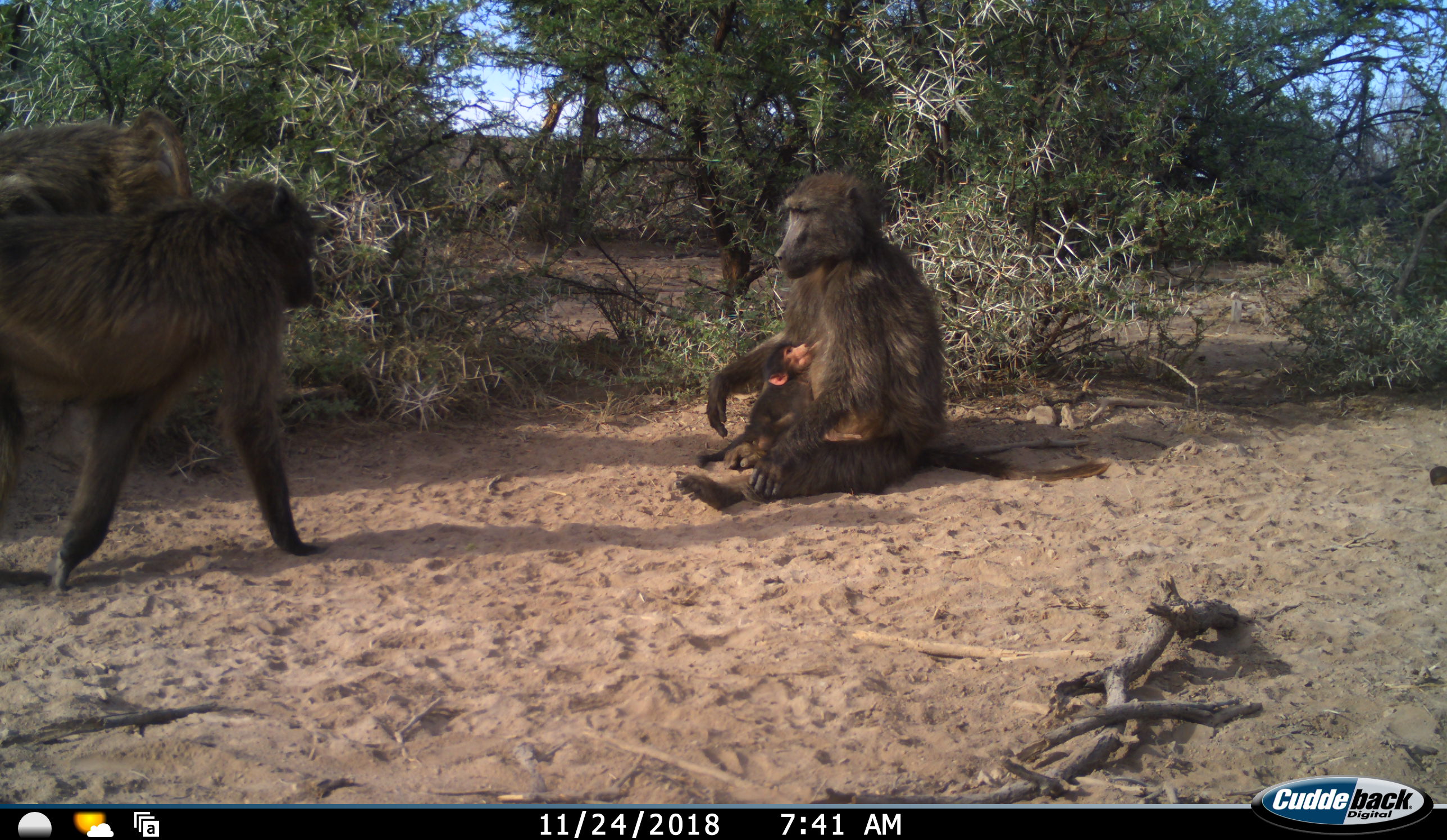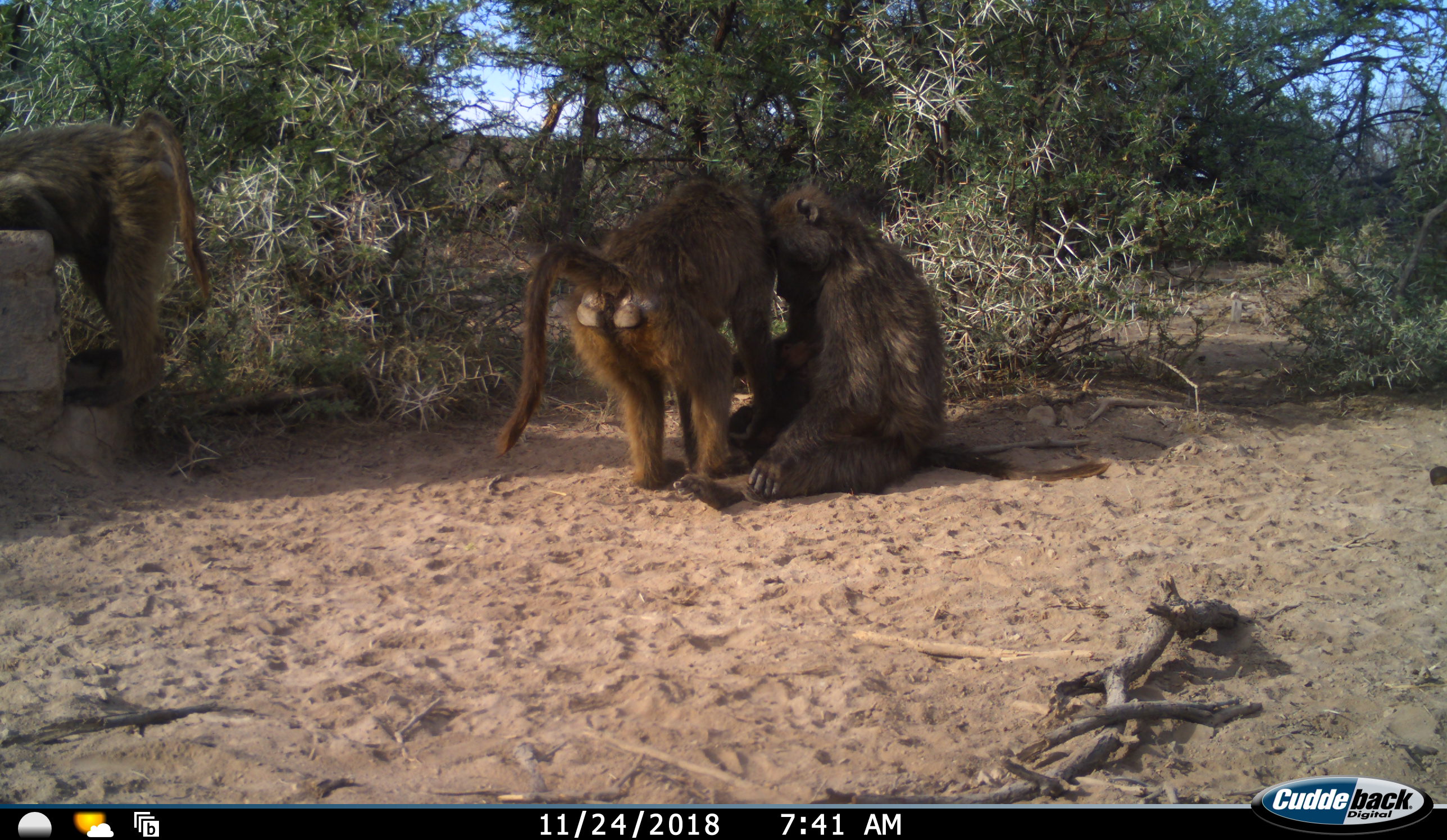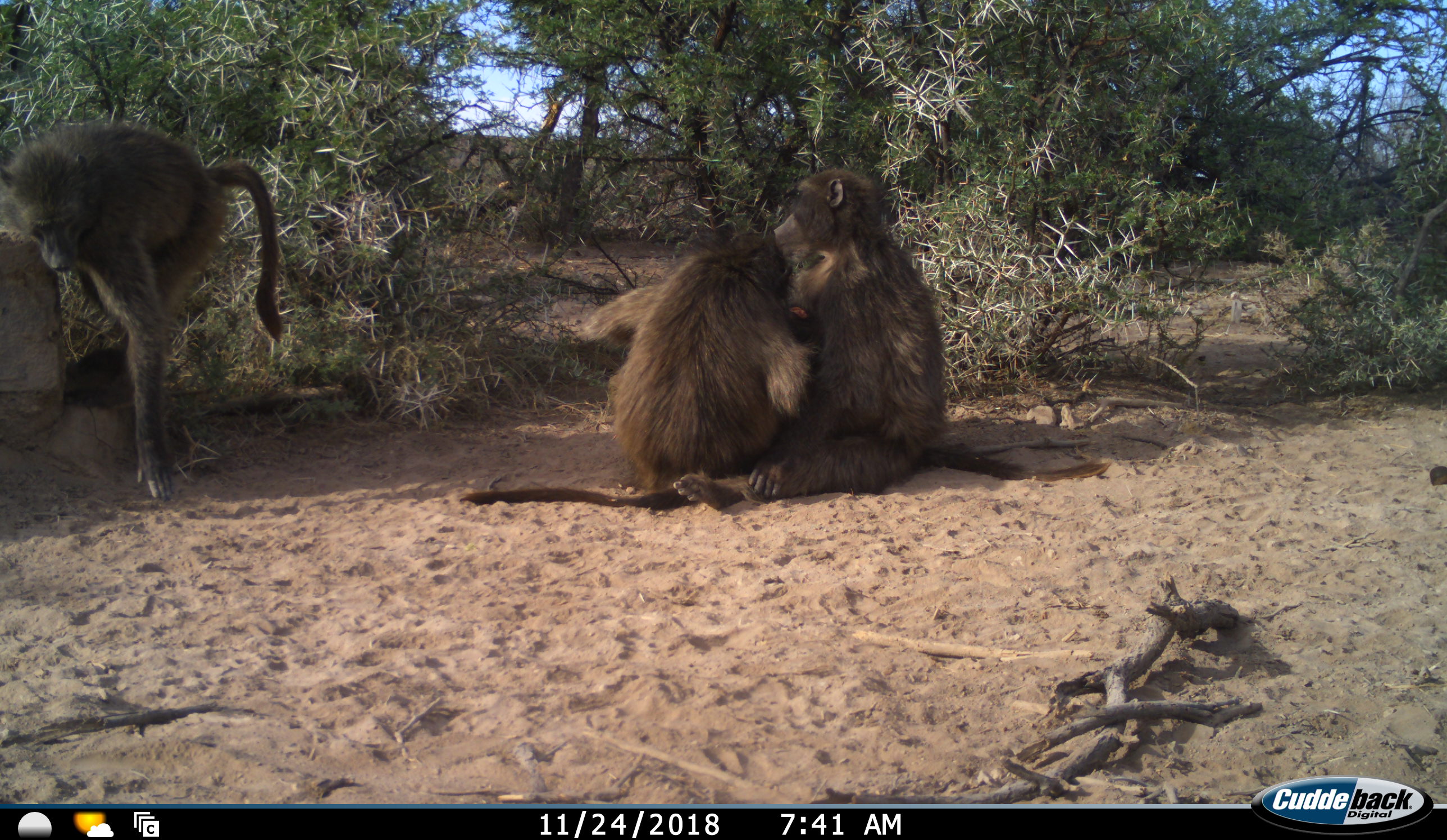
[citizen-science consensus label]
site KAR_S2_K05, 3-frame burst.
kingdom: Animalia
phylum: Chordata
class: Mammalia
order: Primates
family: Cercopithecidae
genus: Papio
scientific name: Papio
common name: baboon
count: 4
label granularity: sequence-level